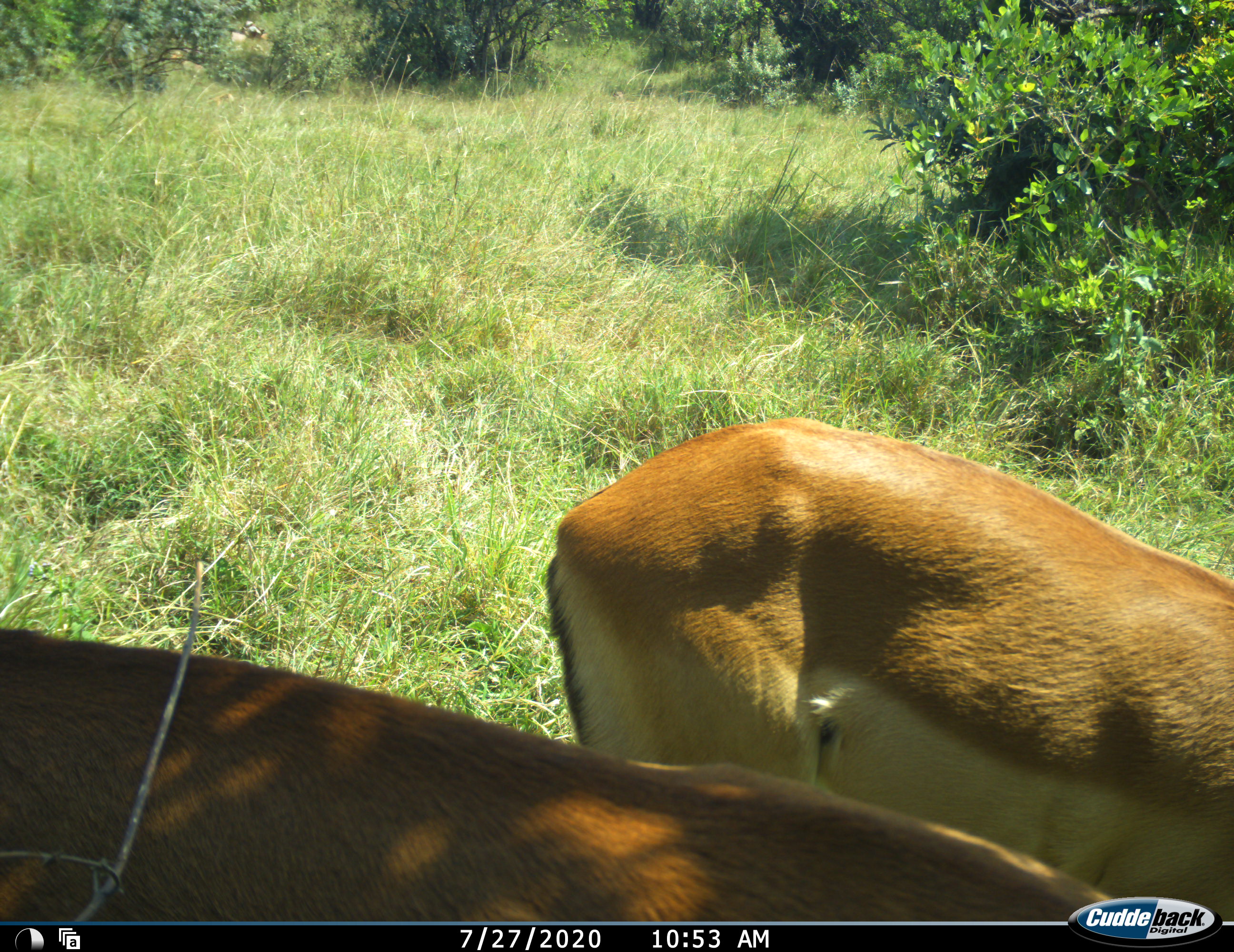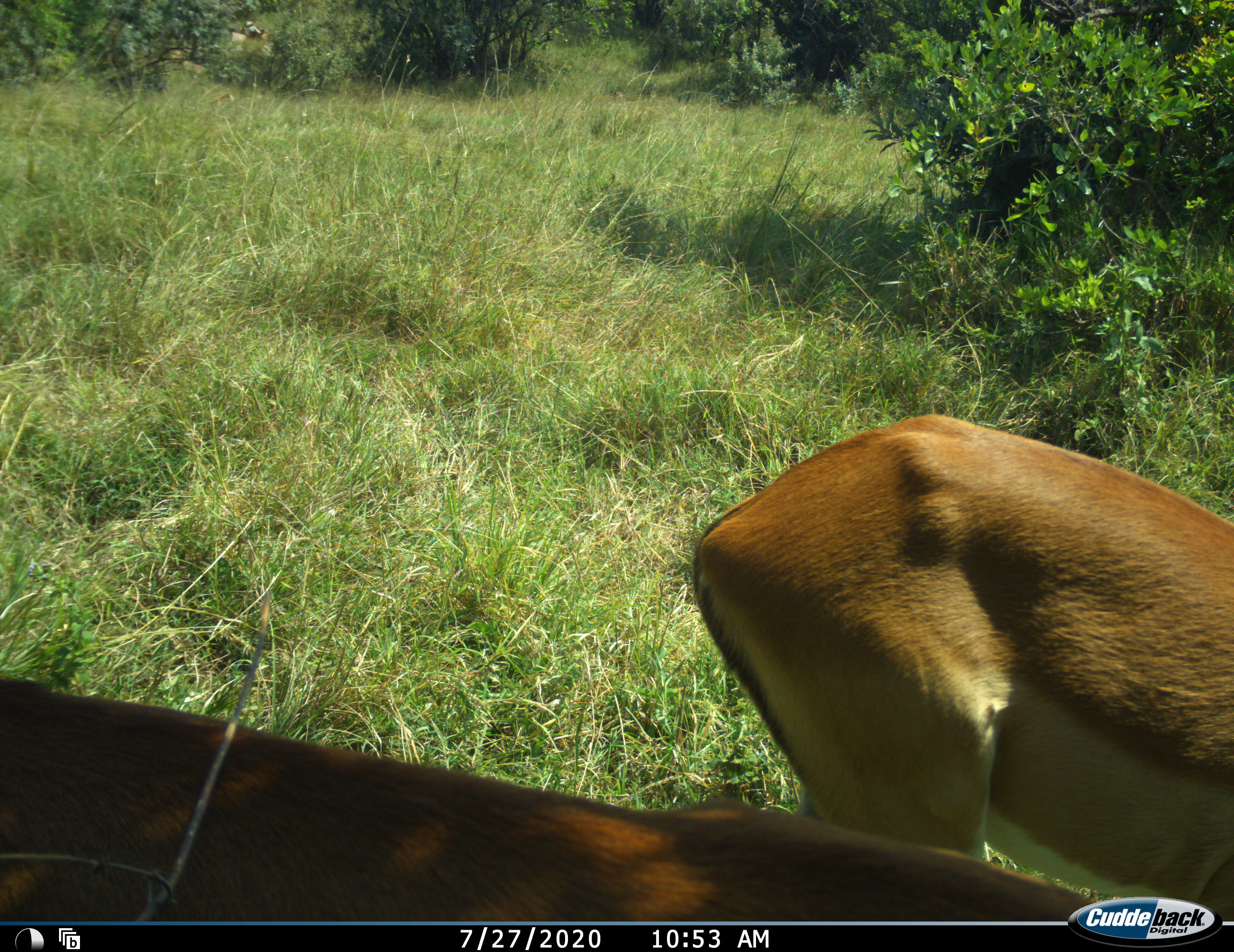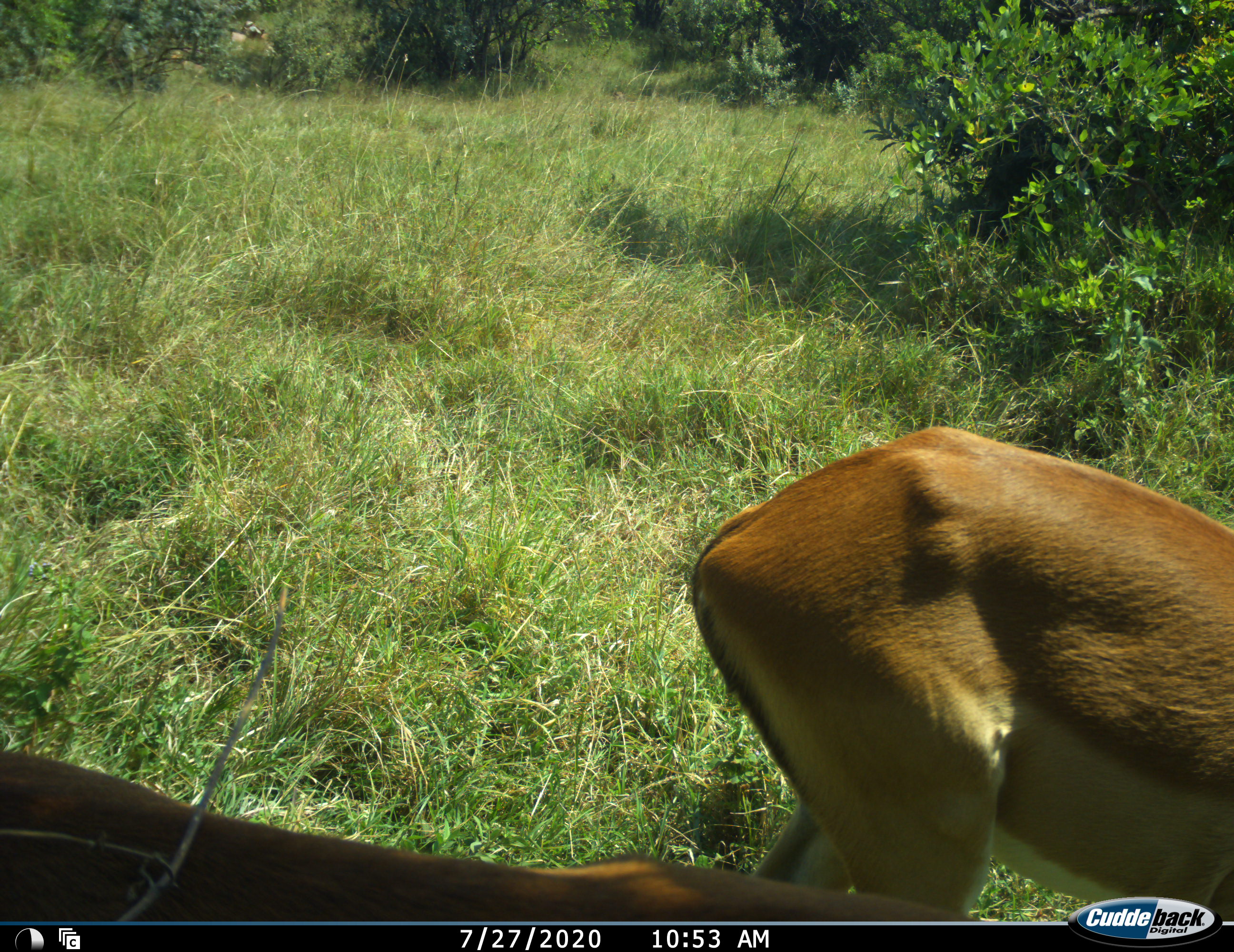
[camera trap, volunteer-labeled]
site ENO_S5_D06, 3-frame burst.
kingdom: Animalia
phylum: Chordata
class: Mammalia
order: Artiodactyla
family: Bovidae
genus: Aepyceros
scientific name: Aepyceros melampus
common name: impala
Impala (Aepyceros melampus), count 2. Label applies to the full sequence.